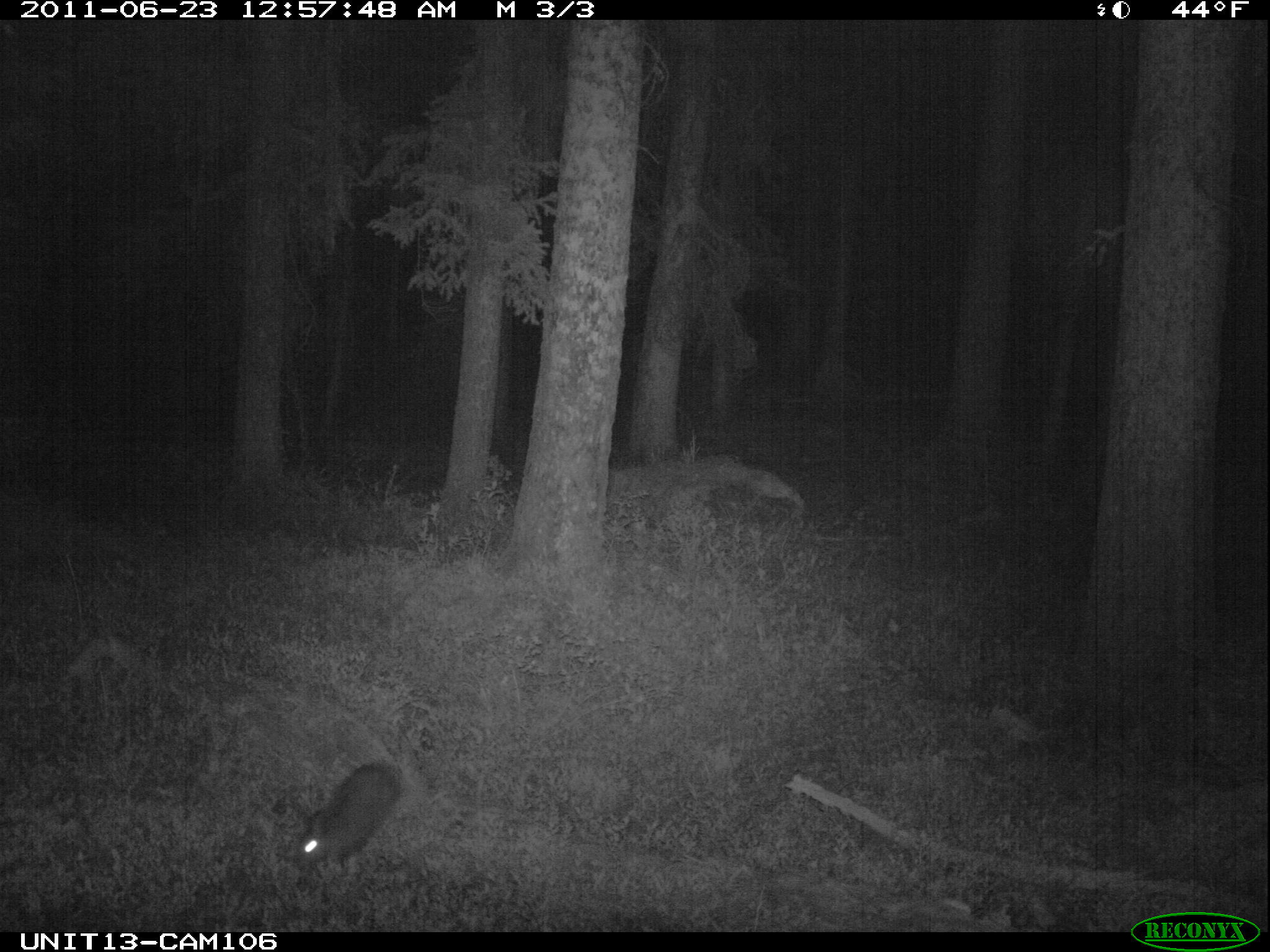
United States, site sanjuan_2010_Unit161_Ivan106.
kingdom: Animalia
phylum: Chordata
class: Mammalia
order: Lagomorpha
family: Leporidae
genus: Lepus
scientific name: Lepus americanus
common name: snowshoe hare